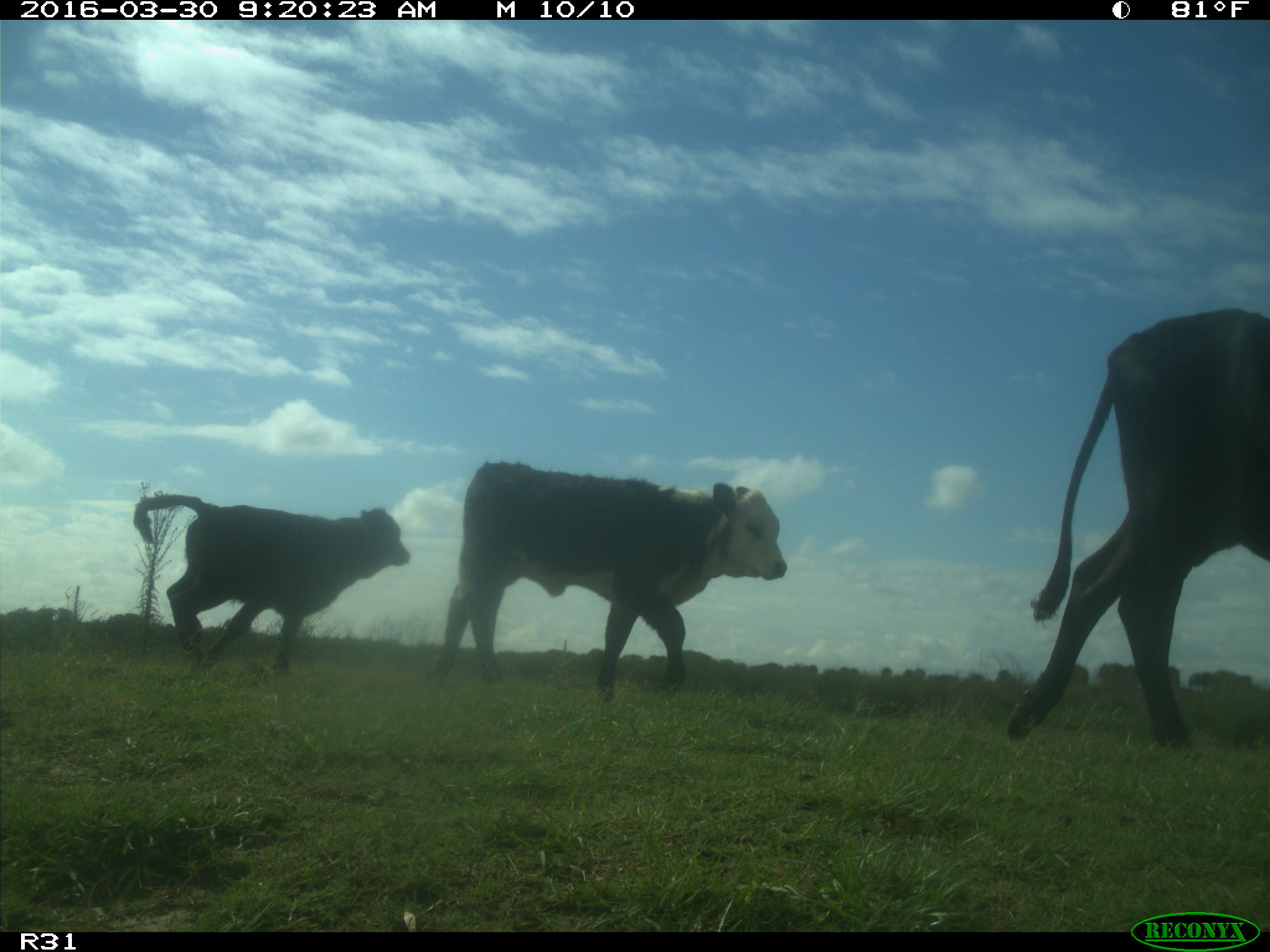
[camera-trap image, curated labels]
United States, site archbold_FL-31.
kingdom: Animalia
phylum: Chordata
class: Mammalia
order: Artiodactyla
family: Bovidae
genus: Bos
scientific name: Bos taurus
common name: domestic cow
Bos taurus (domestic cow).